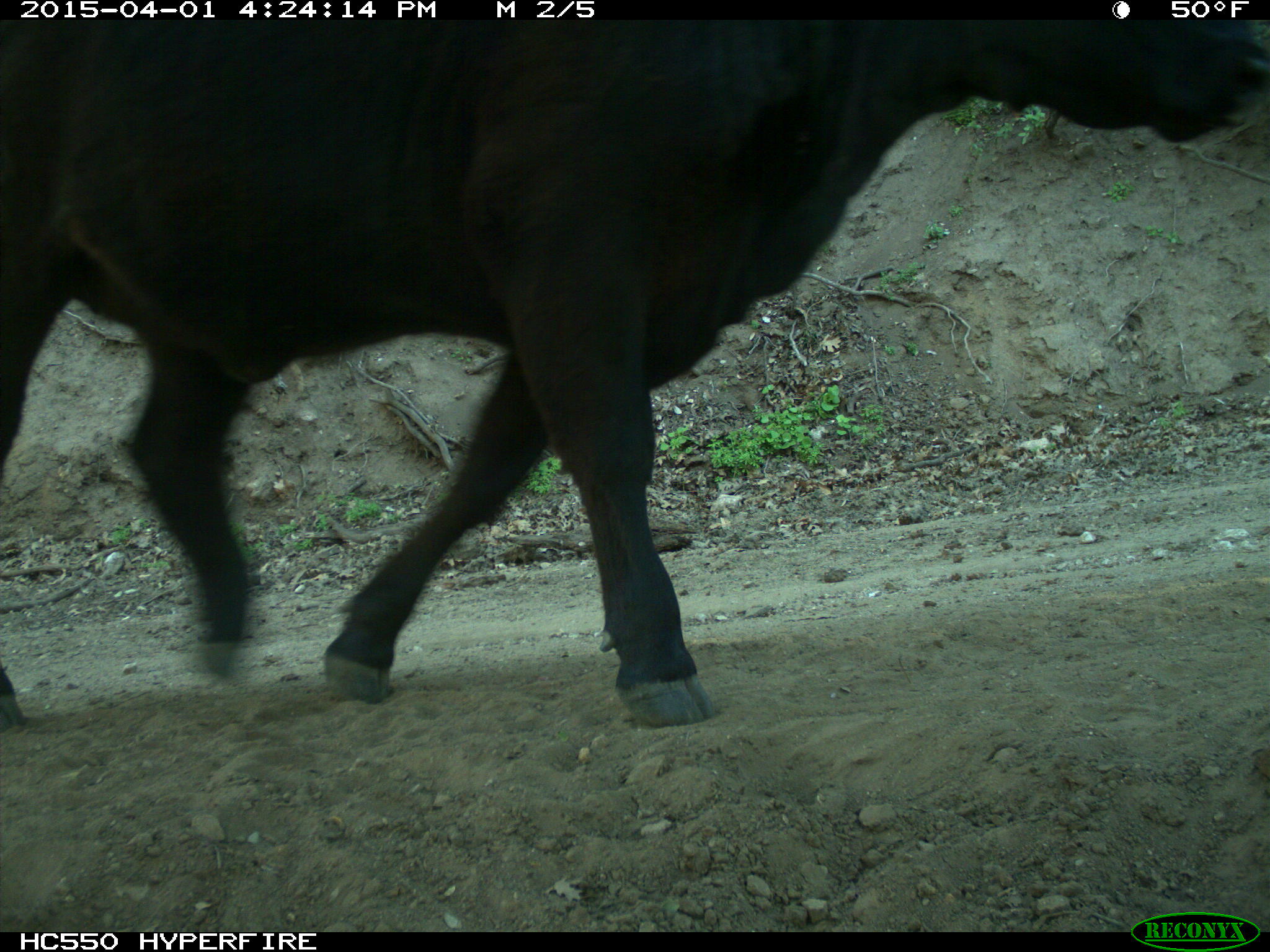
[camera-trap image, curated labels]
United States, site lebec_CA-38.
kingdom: Animalia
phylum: Chordata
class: Mammalia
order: Artiodactyla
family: Bovidae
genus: Bos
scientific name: Bos taurus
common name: domestic cow